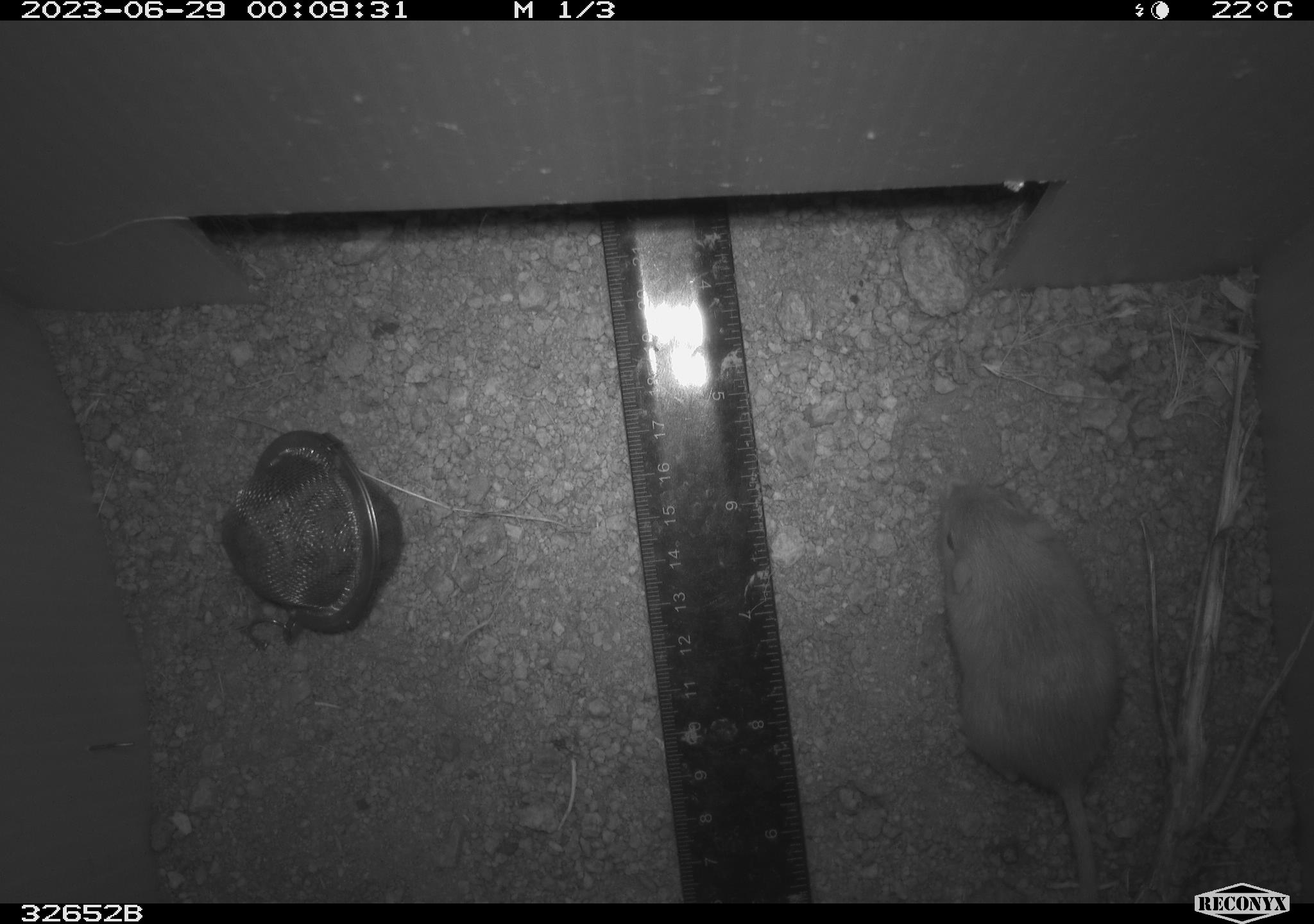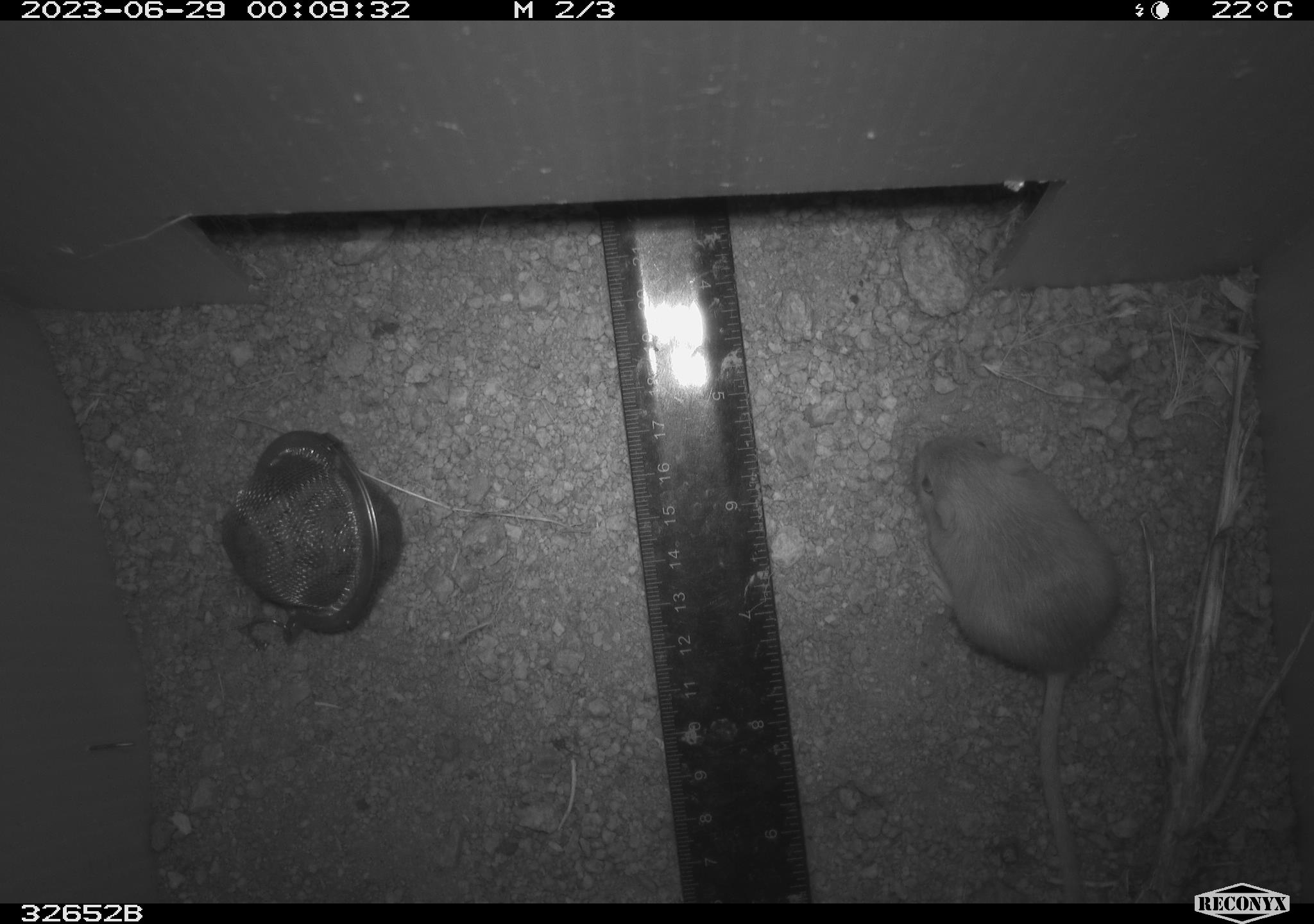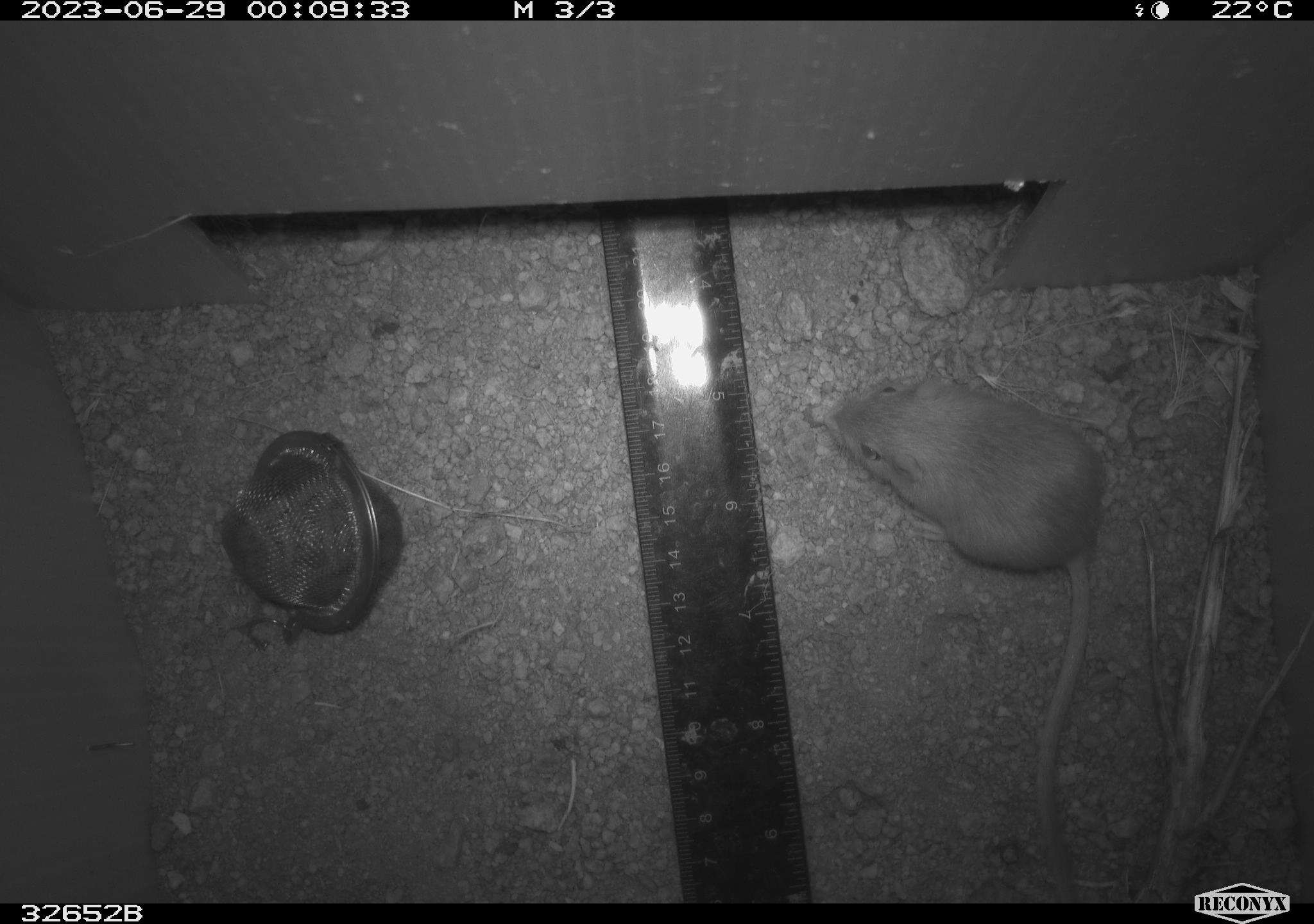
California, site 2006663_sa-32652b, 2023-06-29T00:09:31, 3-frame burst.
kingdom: Animalia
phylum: Chordata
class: Mammalia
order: Rodentia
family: Heteromyidae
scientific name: Heteromyidae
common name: kangaroo rats and pocket mice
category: heteromyidae family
Heteromyidae family (kangaroo rats and pocket mice) (Heteromyidae).